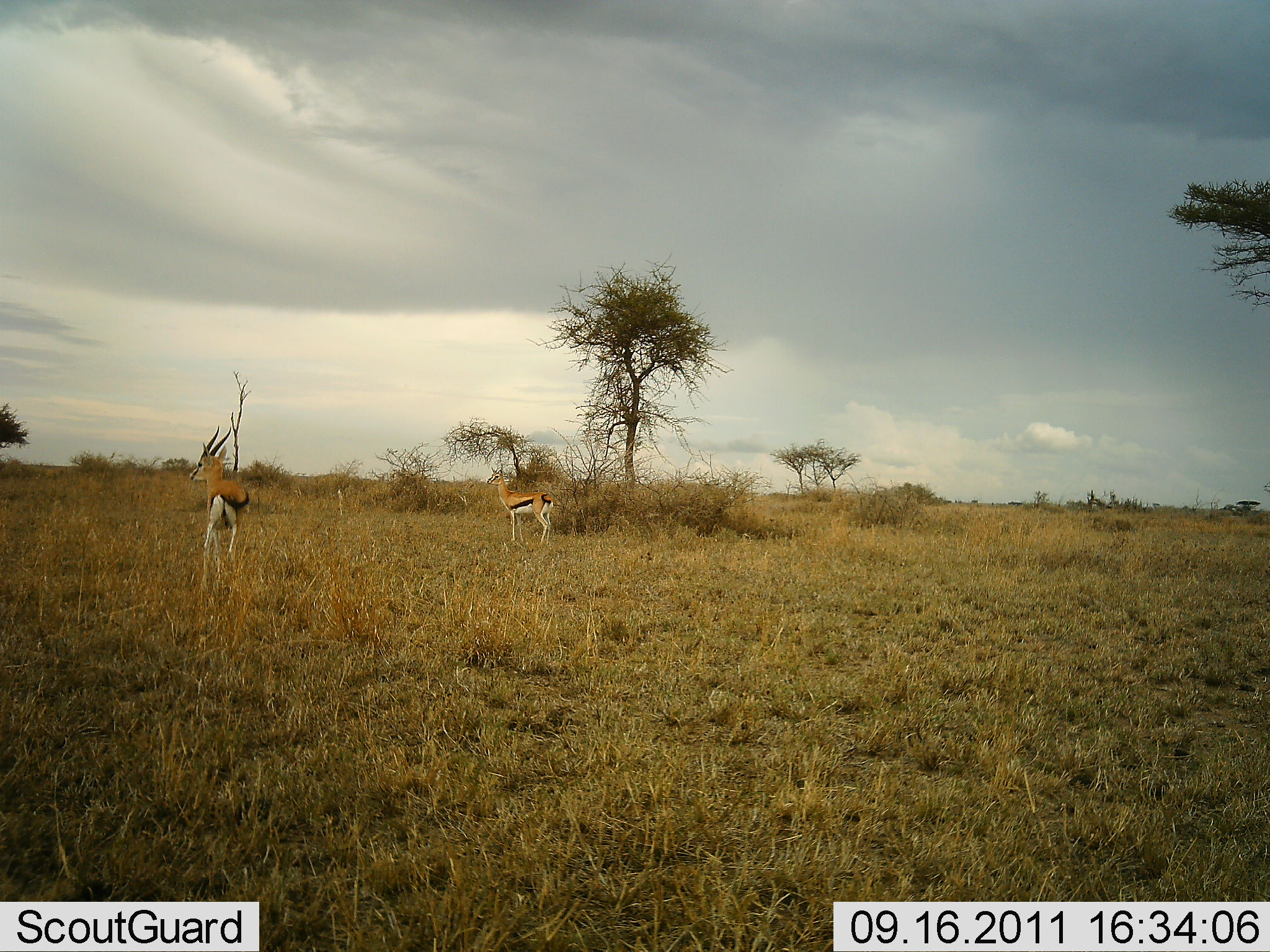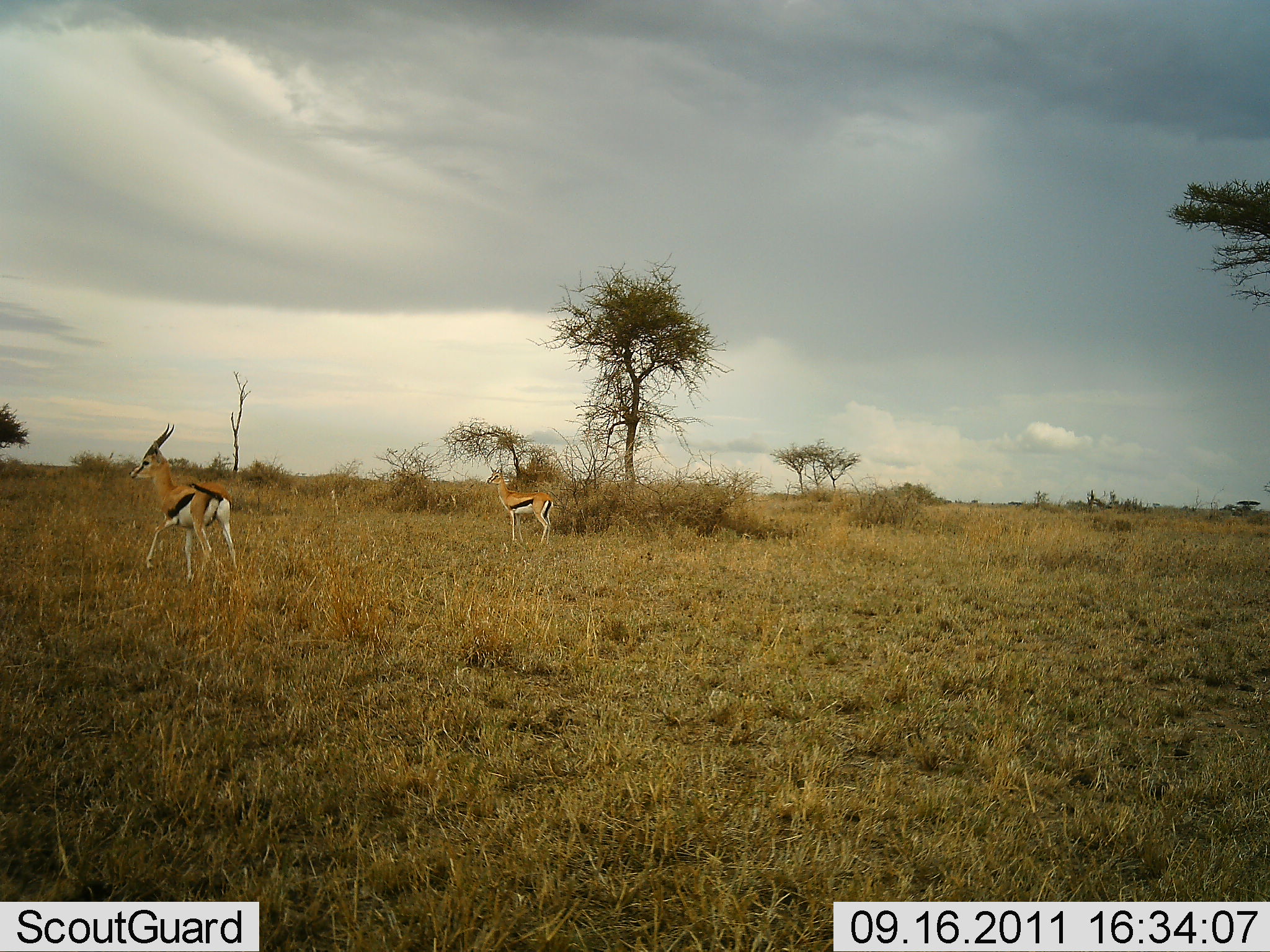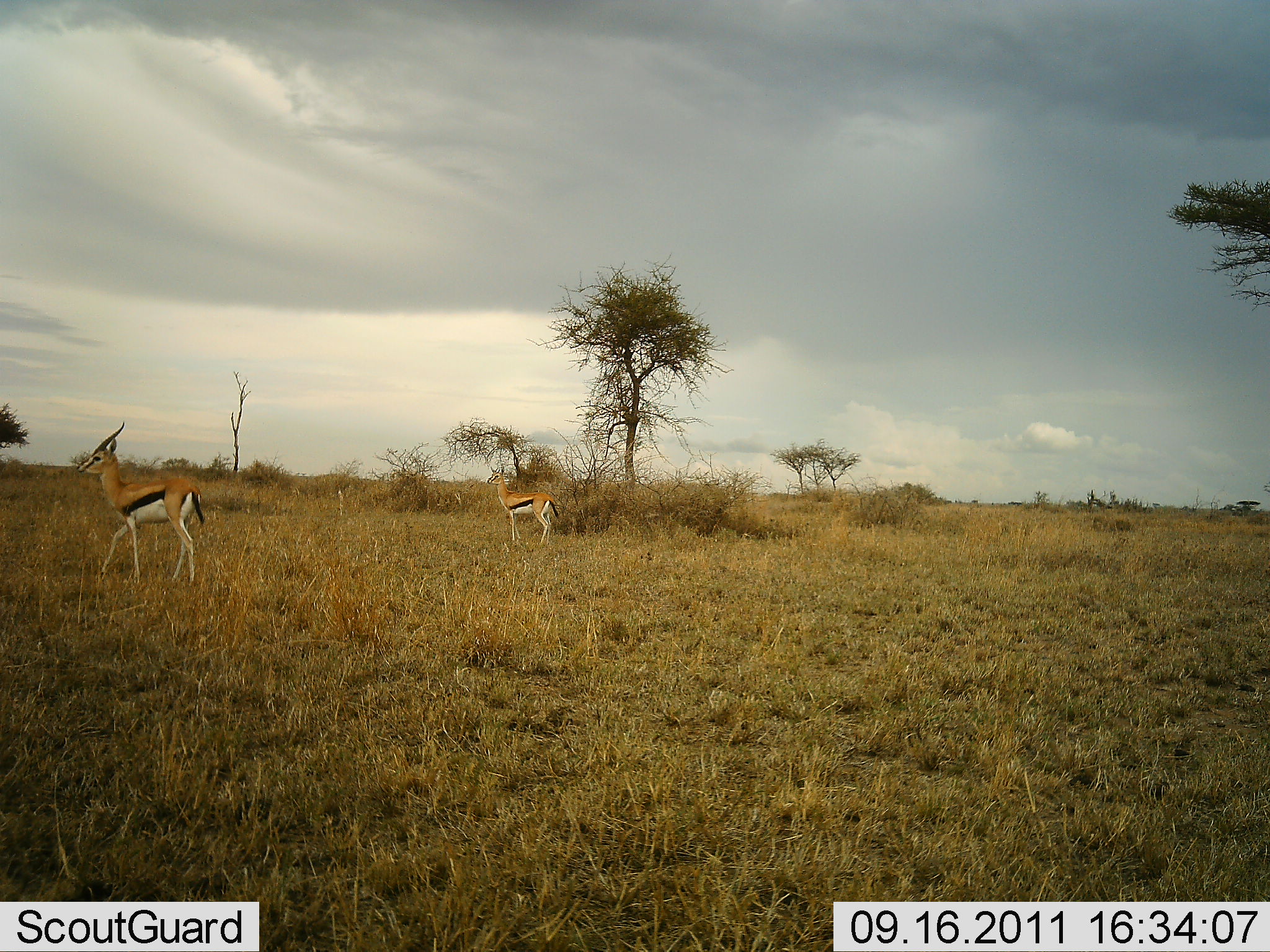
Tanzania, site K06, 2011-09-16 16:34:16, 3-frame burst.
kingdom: Animalia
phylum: Chordata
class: Mammalia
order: Artiodactyla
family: Bovidae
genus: Eudorcas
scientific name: Eudorcas thomsonii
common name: thomson's gazelle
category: gazellethomsons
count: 2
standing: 70%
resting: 0%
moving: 90%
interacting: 0%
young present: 0%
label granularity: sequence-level